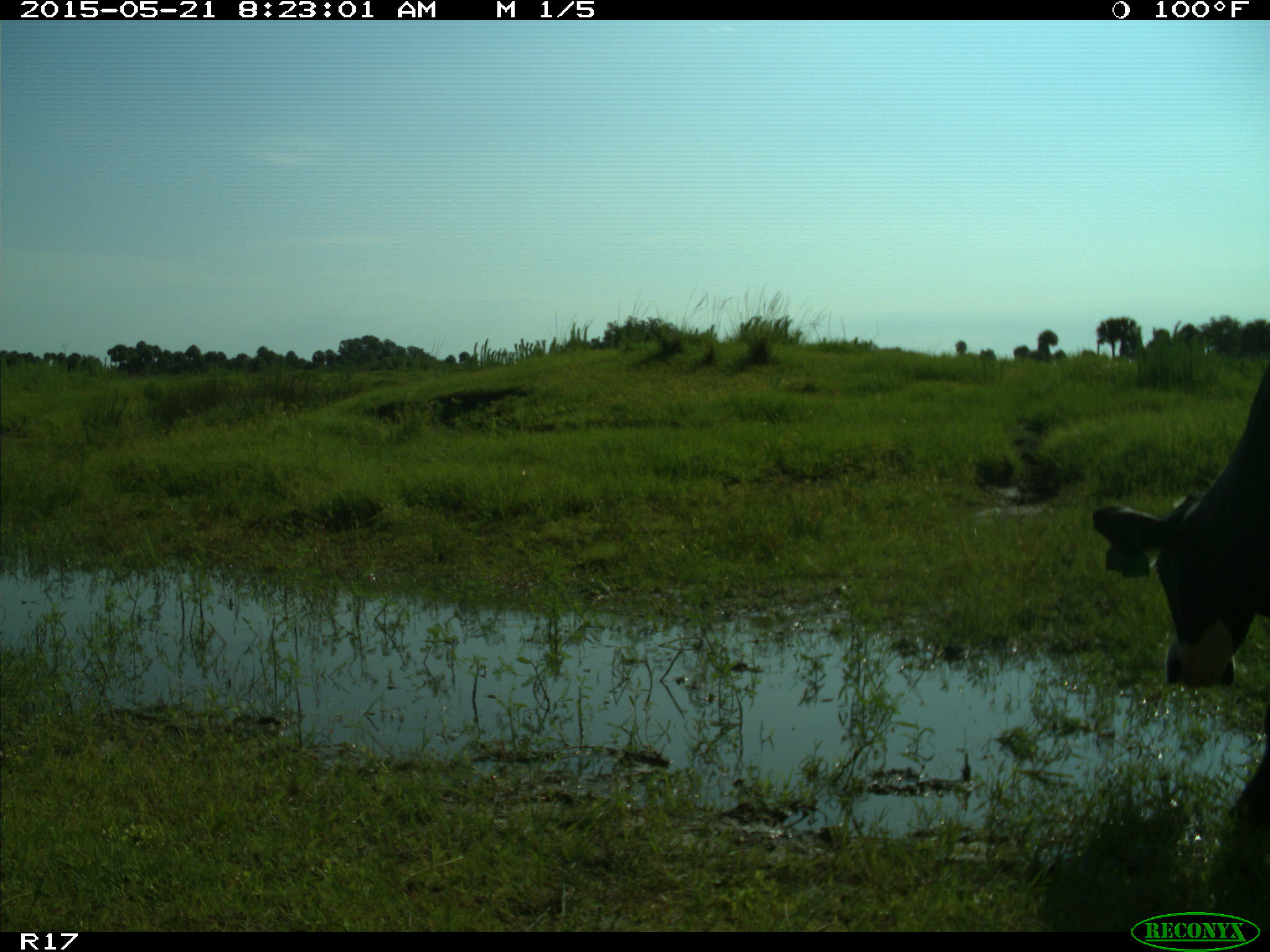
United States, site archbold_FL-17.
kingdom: Animalia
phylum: Chordata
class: Mammalia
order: Artiodactyla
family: Bovidae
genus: Bos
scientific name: Bos taurus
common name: domestic cow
Bos taurus (domestic cow).